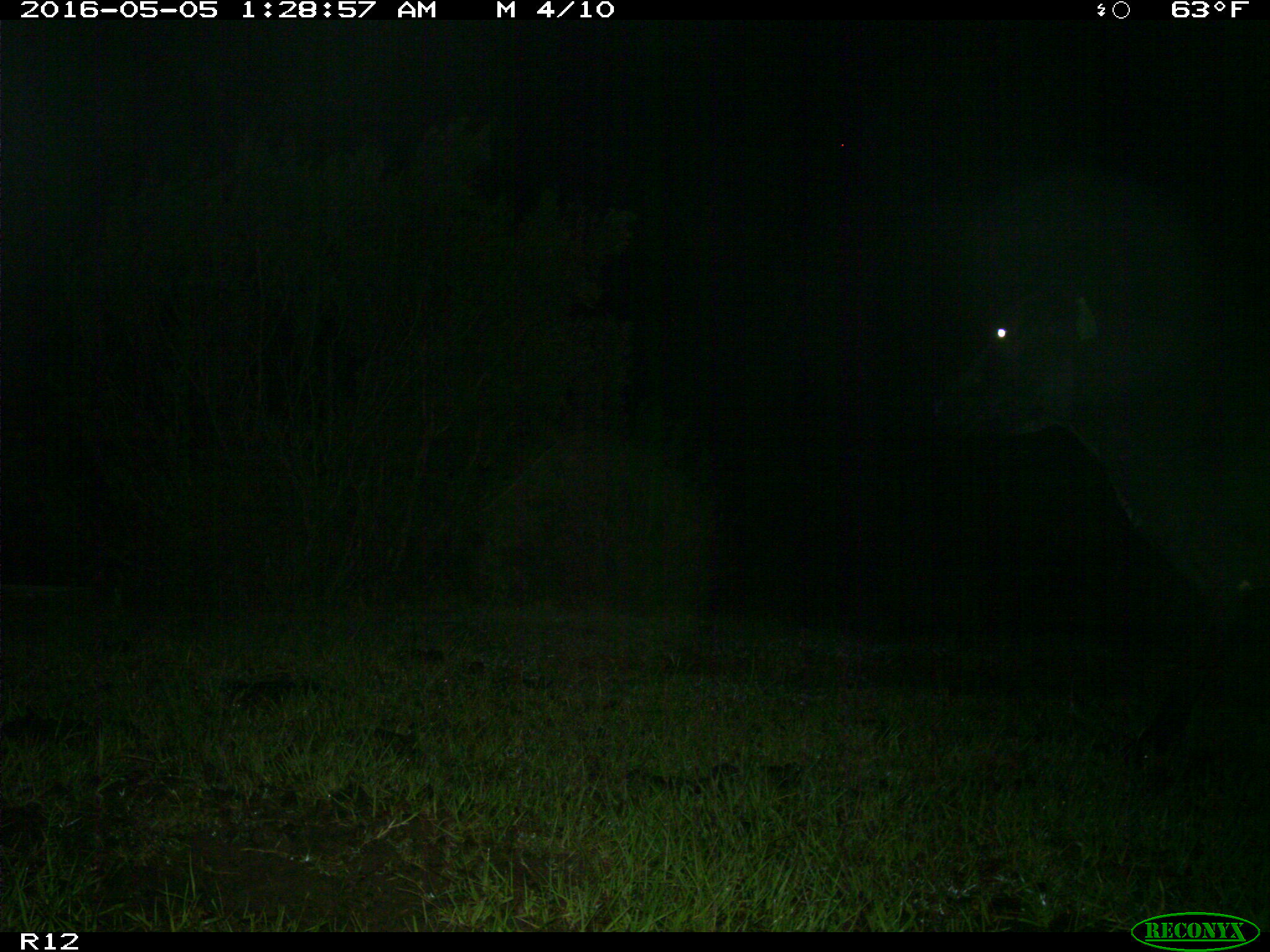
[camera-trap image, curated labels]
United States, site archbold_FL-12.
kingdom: Animalia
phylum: Chordata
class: Mammalia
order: Artiodactyla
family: Bovidae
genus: Bos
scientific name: Bos taurus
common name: domestic cow